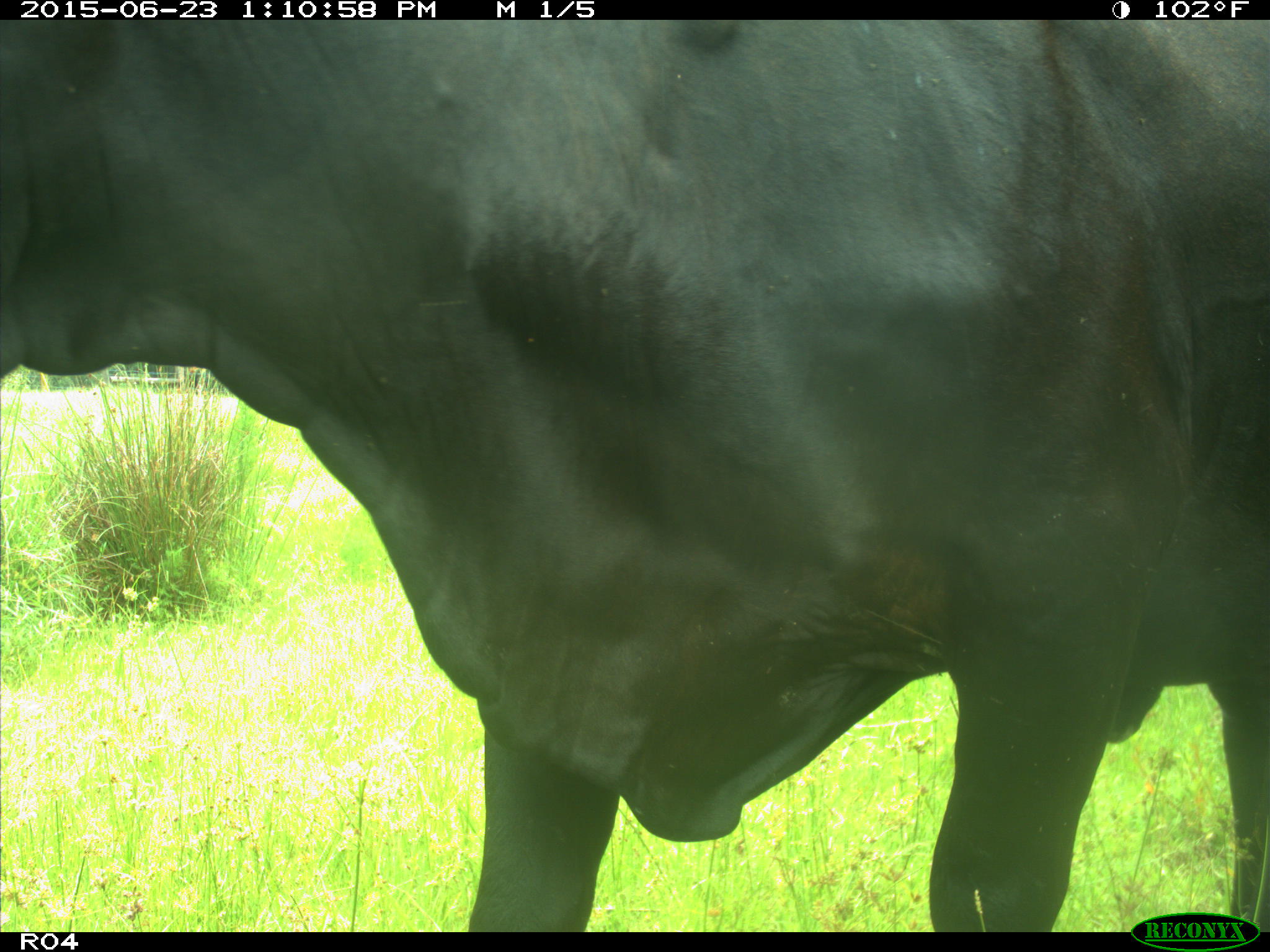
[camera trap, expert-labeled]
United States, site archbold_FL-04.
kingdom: Animalia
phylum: Chordata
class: Mammalia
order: Artiodactyla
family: Bovidae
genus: Bos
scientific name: Bos taurus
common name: domestic cow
Bos taurus (domestic cow).